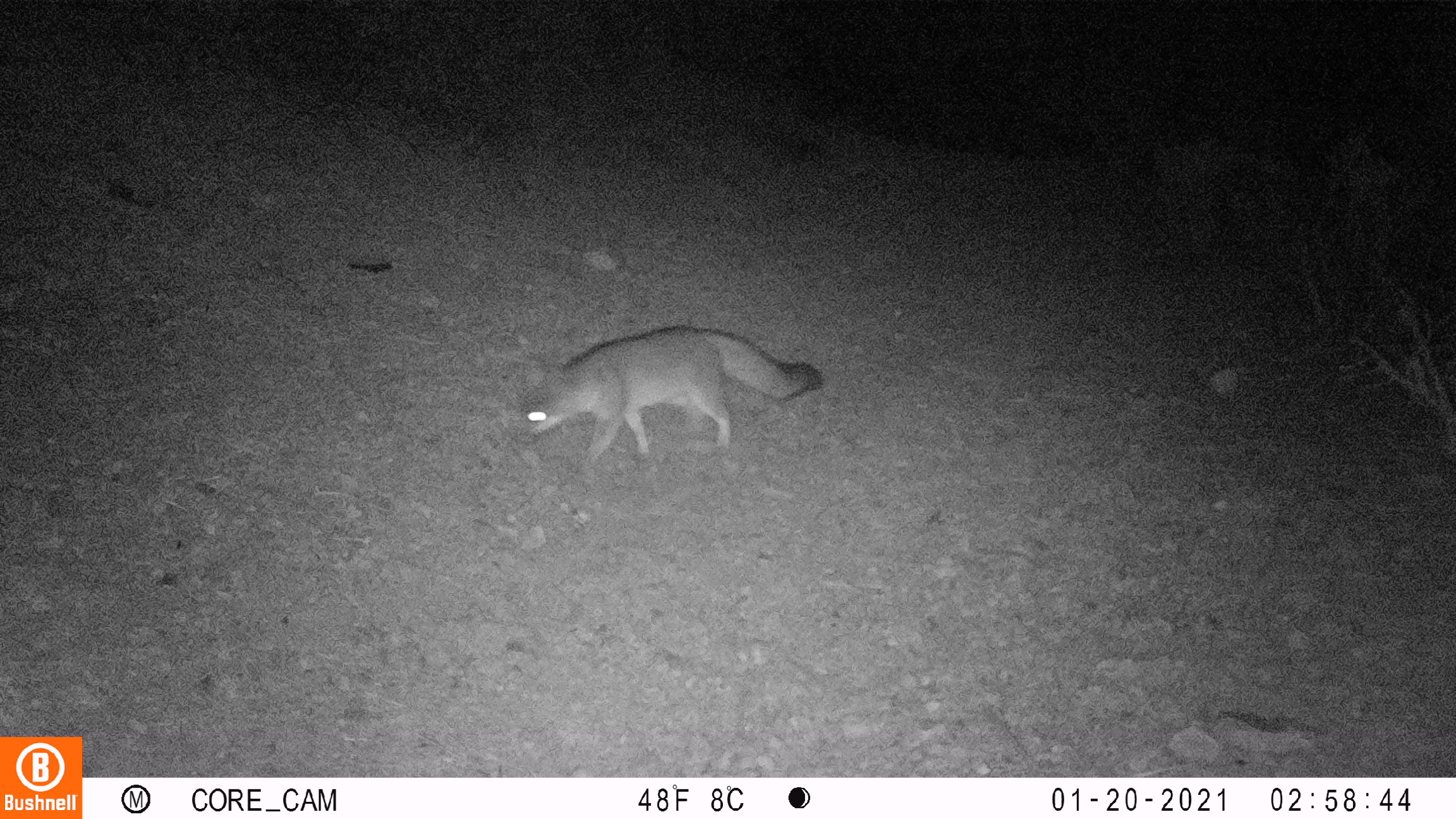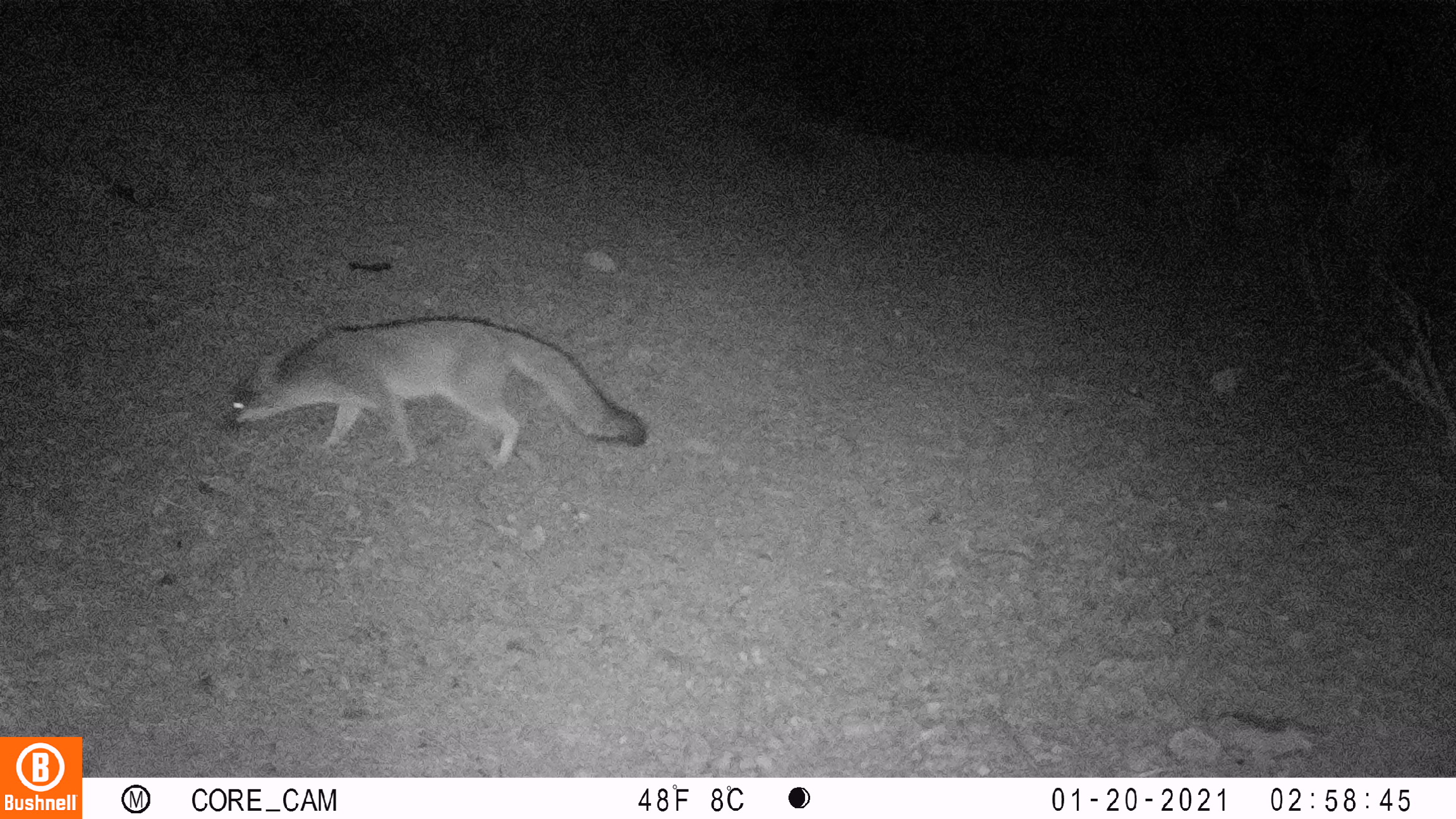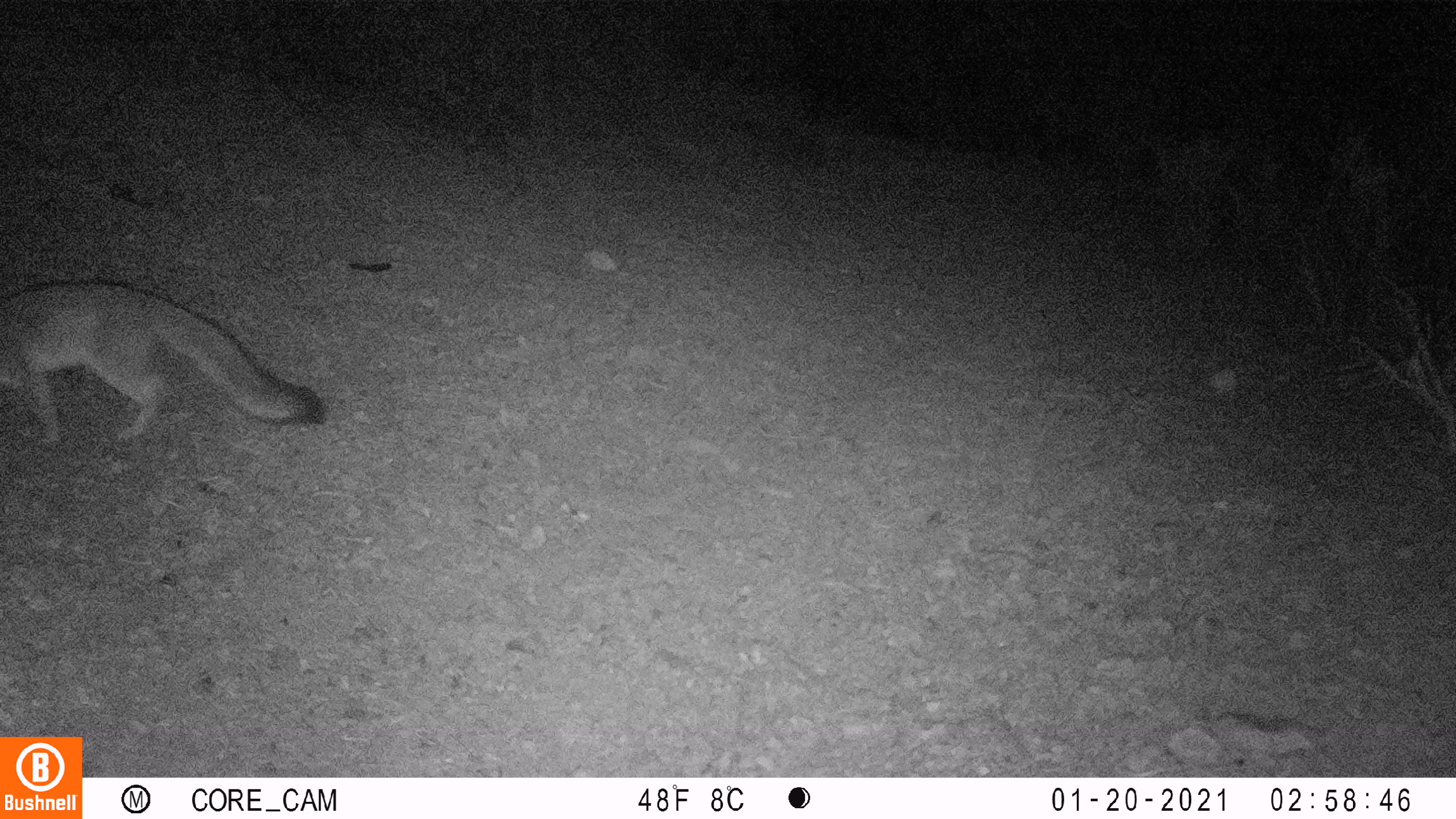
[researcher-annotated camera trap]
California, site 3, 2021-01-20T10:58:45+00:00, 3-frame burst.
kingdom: Animalia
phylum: Chordata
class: Mammalia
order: Carnivora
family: Canidae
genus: Urocyon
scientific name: Urocyon cinereoargenteus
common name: gray fox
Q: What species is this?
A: Gray fox (Urocyon cinereoargenteus).